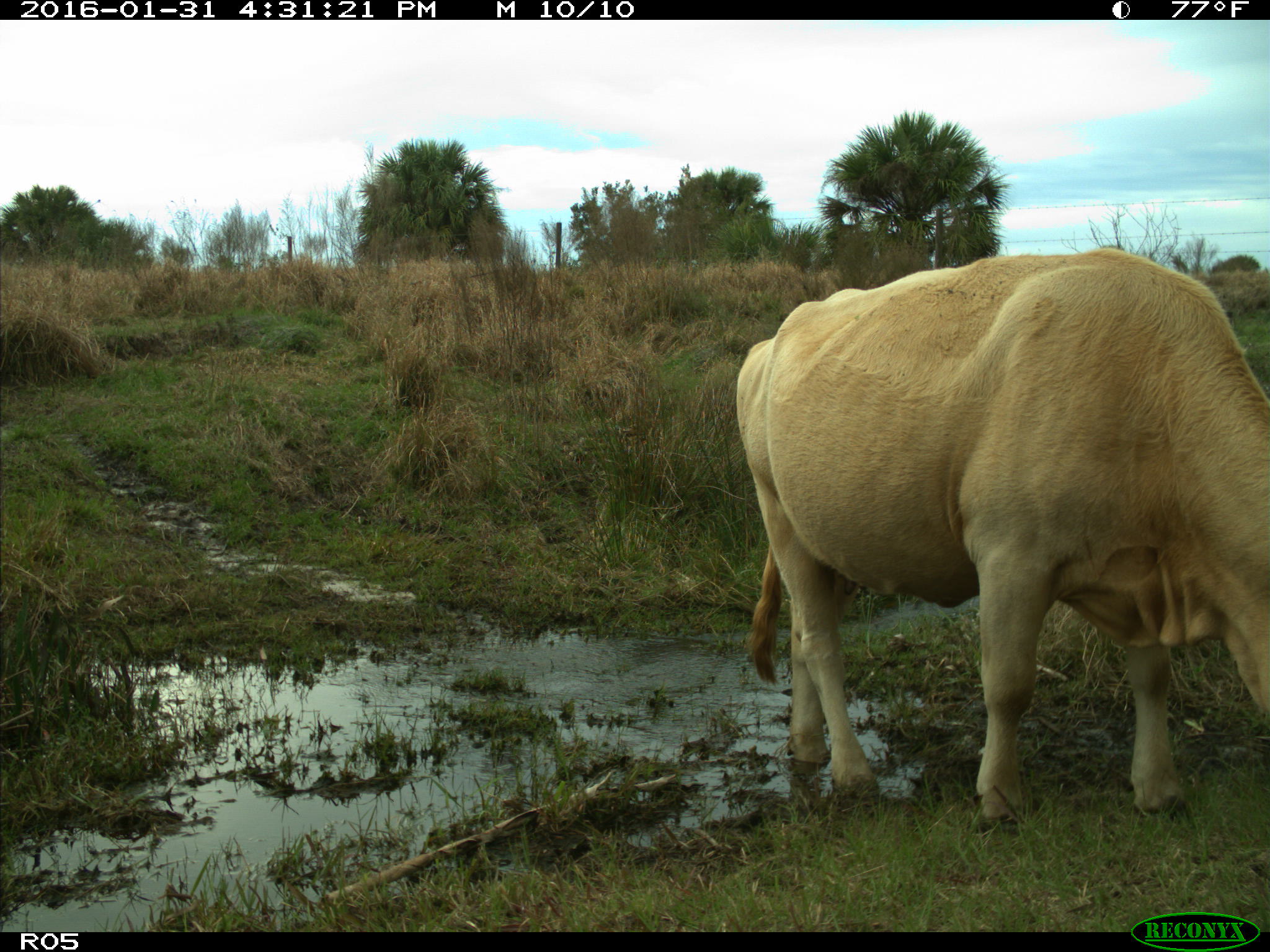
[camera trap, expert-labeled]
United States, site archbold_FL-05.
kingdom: Animalia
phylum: Chordata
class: Mammalia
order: Artiodactyla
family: Bovidae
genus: Bos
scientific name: Bos taurus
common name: domestic cow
Bos taurus (domestic cow).